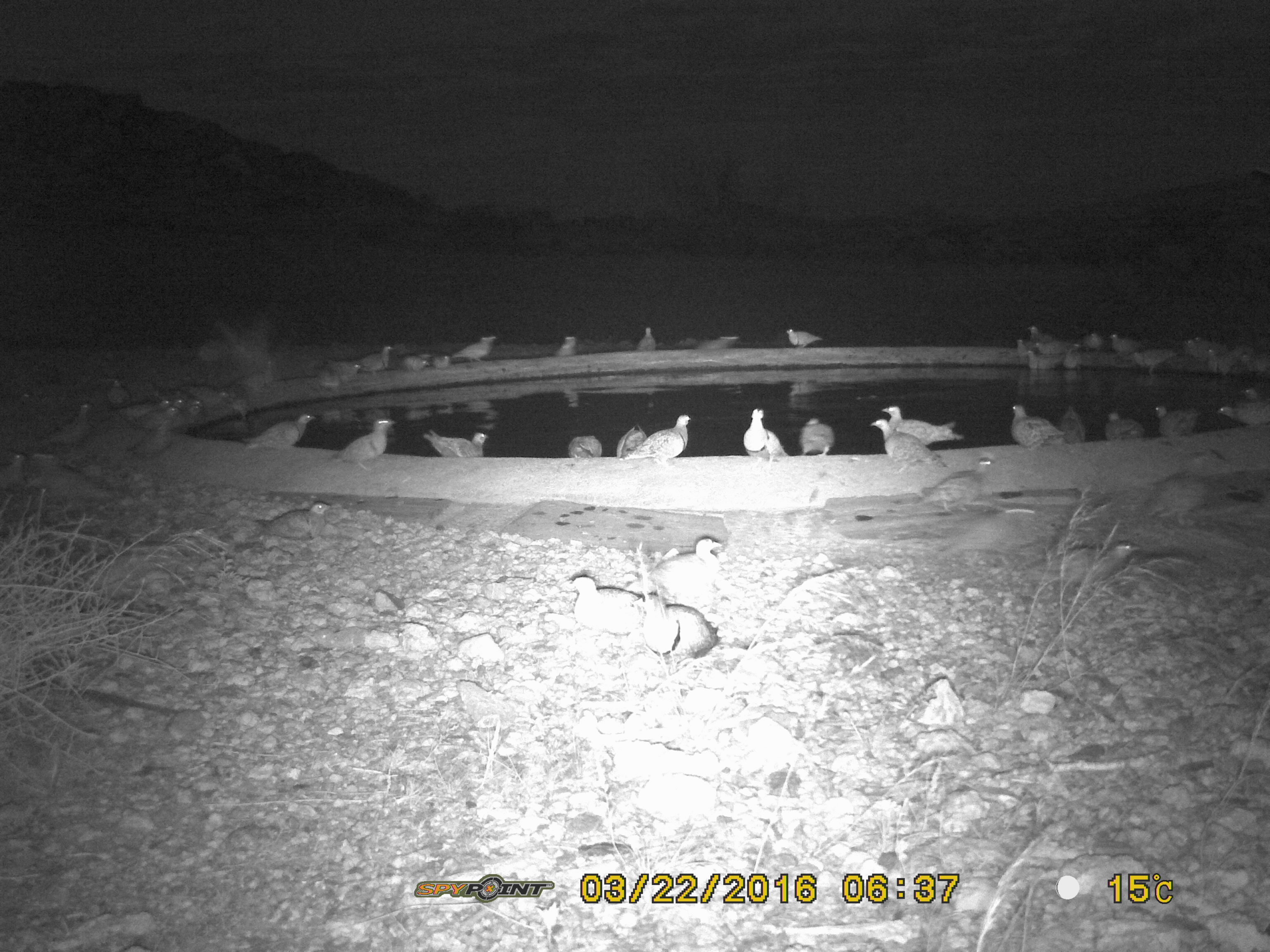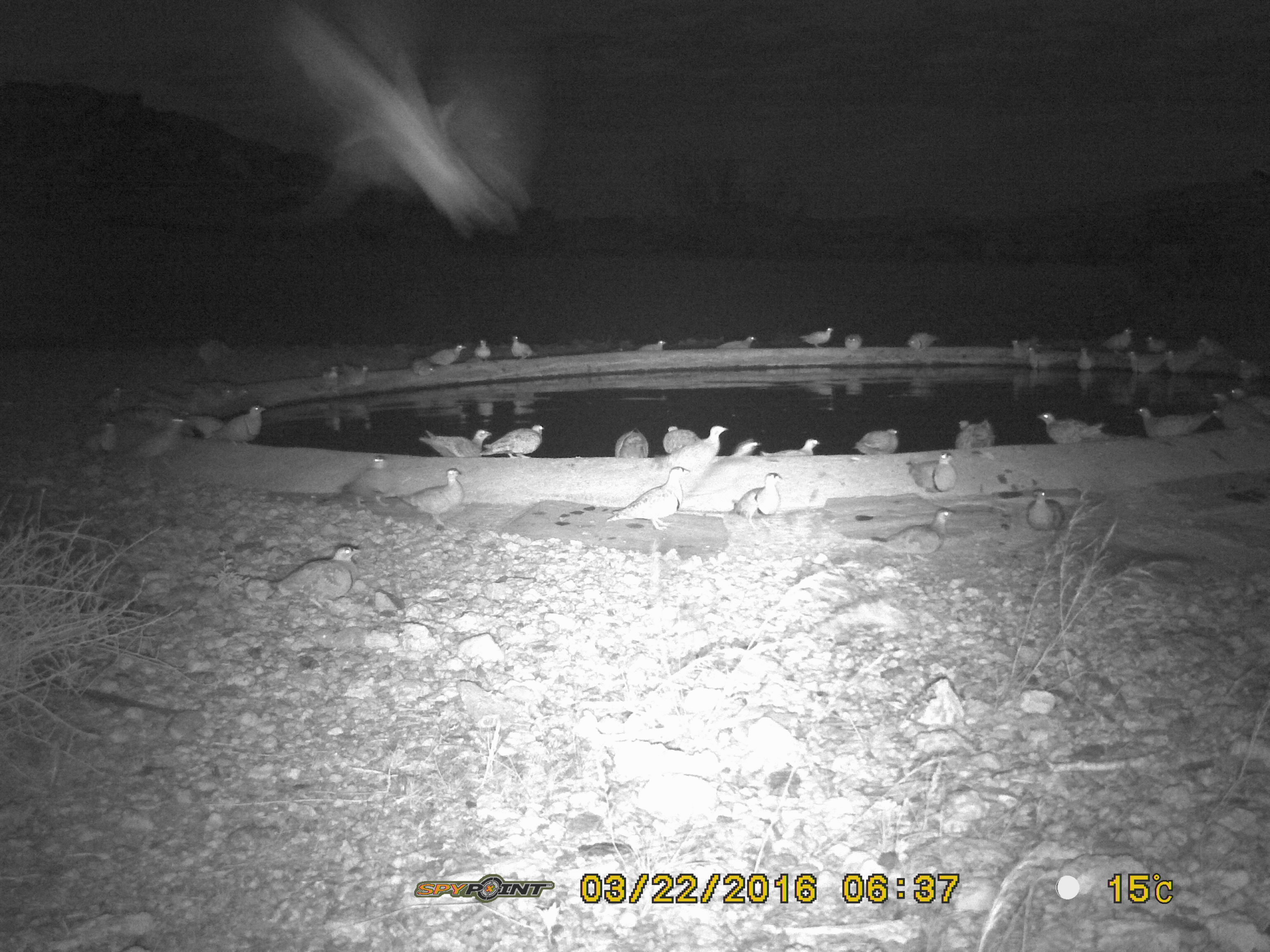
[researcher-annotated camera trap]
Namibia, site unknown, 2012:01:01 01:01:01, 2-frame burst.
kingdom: Animalia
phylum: Chordata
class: Aves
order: Pterocliformes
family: Pteroclidae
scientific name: Pteroclidae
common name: sandgrouse